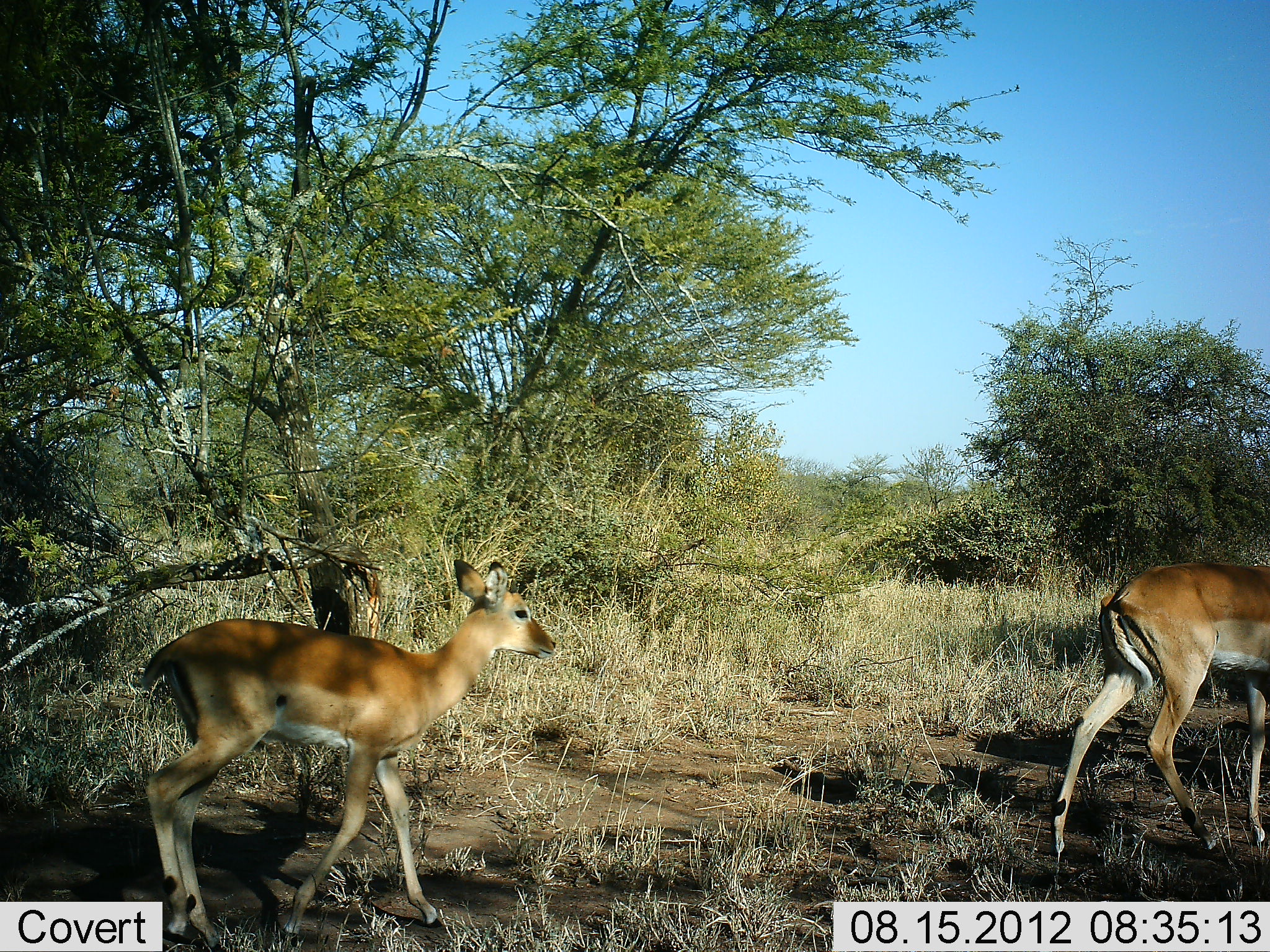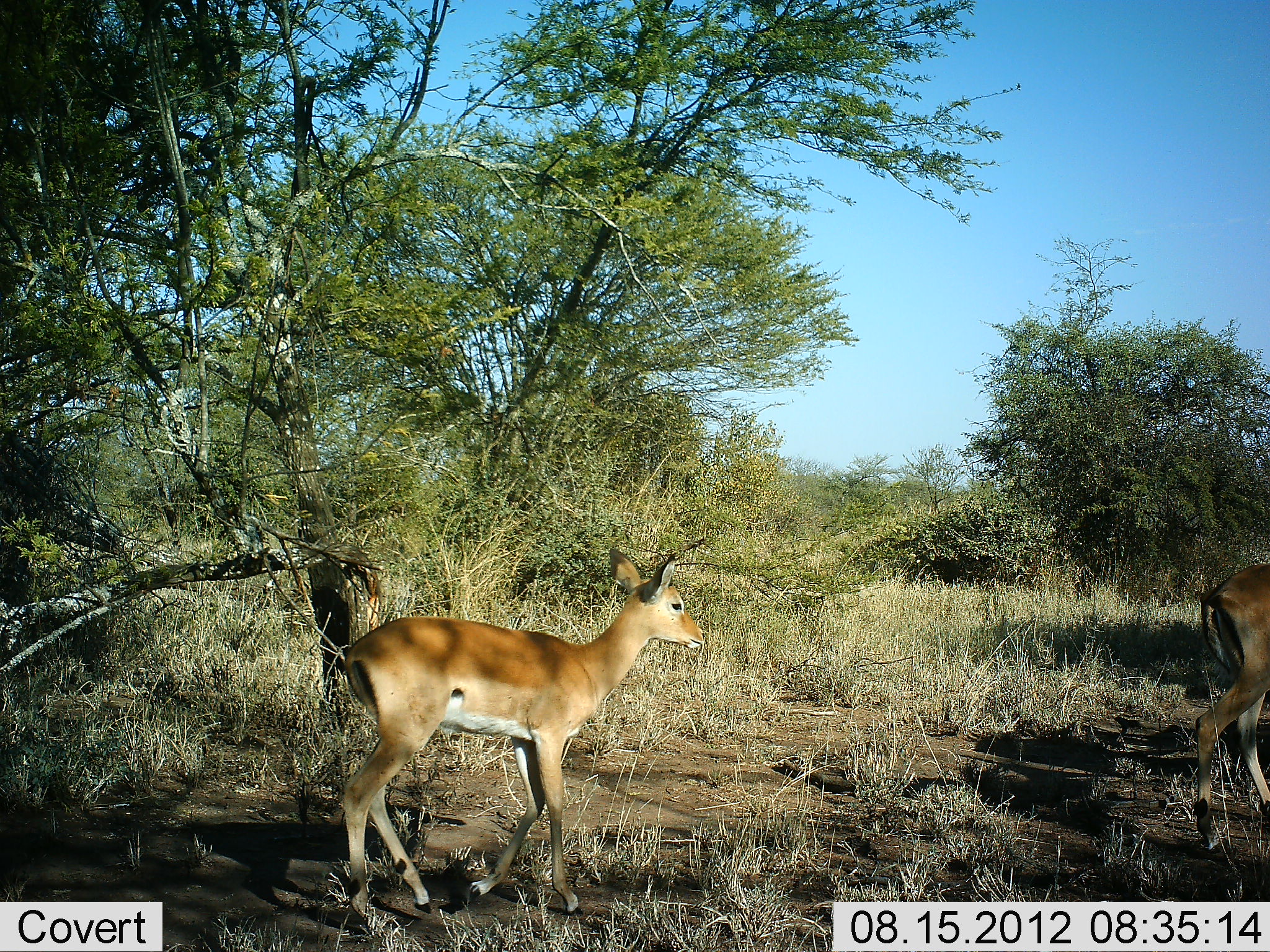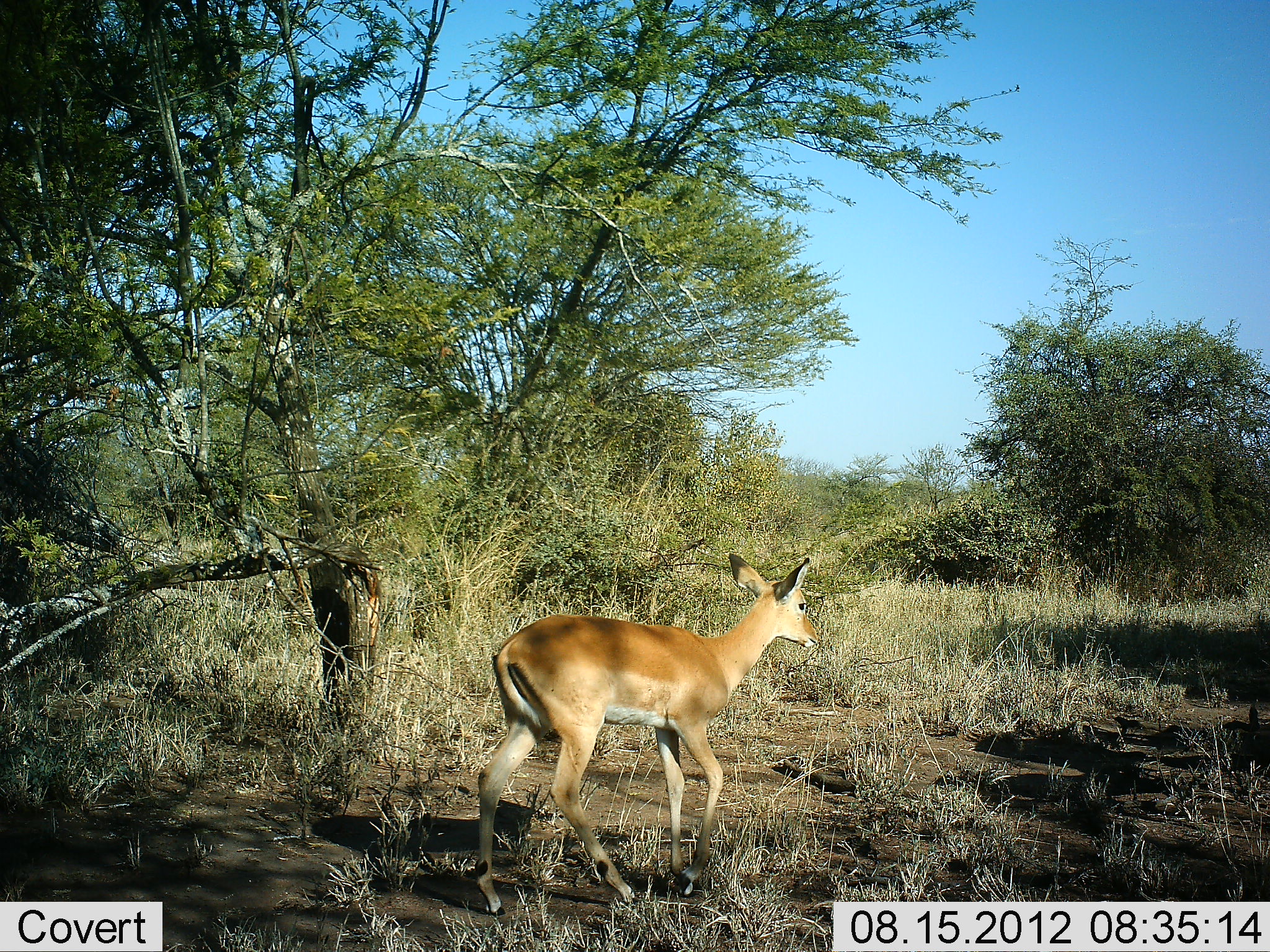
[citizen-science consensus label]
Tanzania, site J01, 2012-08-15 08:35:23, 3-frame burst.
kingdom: Animalia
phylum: Chordata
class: Mammalia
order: Artiodactyla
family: Bovidae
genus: Aepyceros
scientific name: Aepyceros melampus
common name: impala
Impala (Aepyceros melampus), count 2. Behavior (volunteer vote fractions): standing 10%, resting 0%, moving 100%, interacting 0%. Young present (vote fraction): 40%. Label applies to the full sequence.